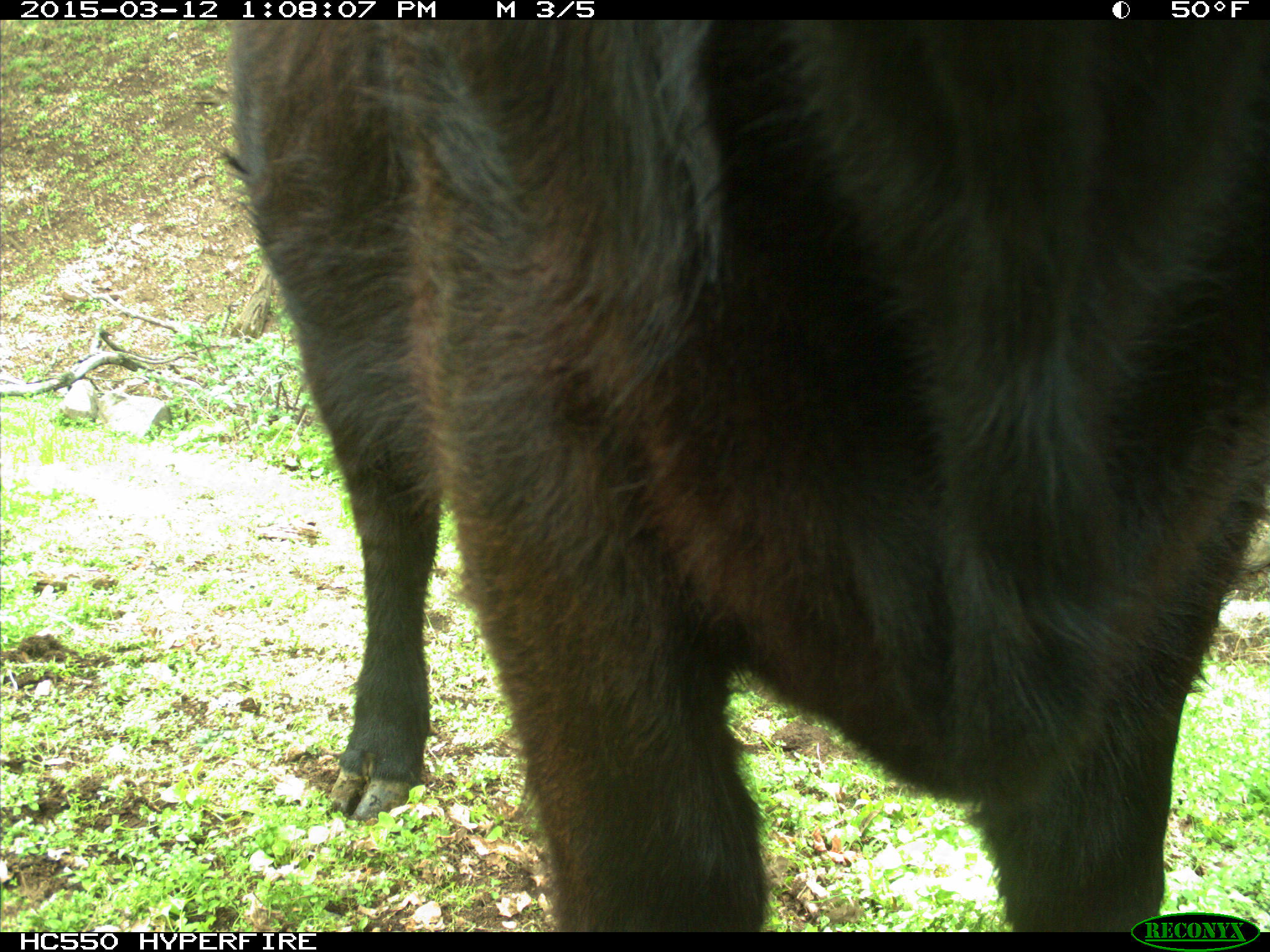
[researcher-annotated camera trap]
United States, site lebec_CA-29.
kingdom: Animalia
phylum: Chordata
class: Mammalia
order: Artiodactyla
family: Bovidae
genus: Bos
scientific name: Bos taurus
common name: domestic cow